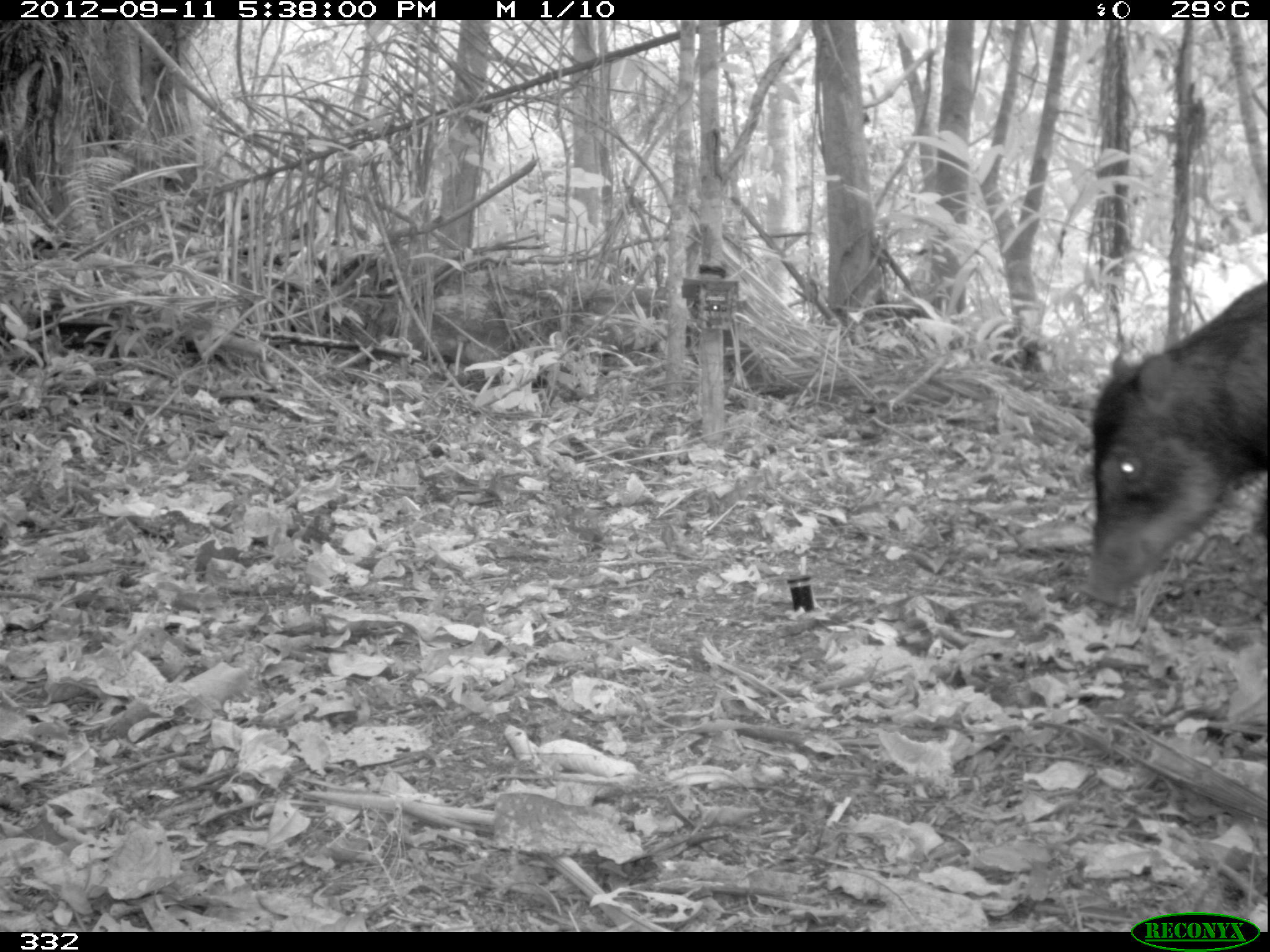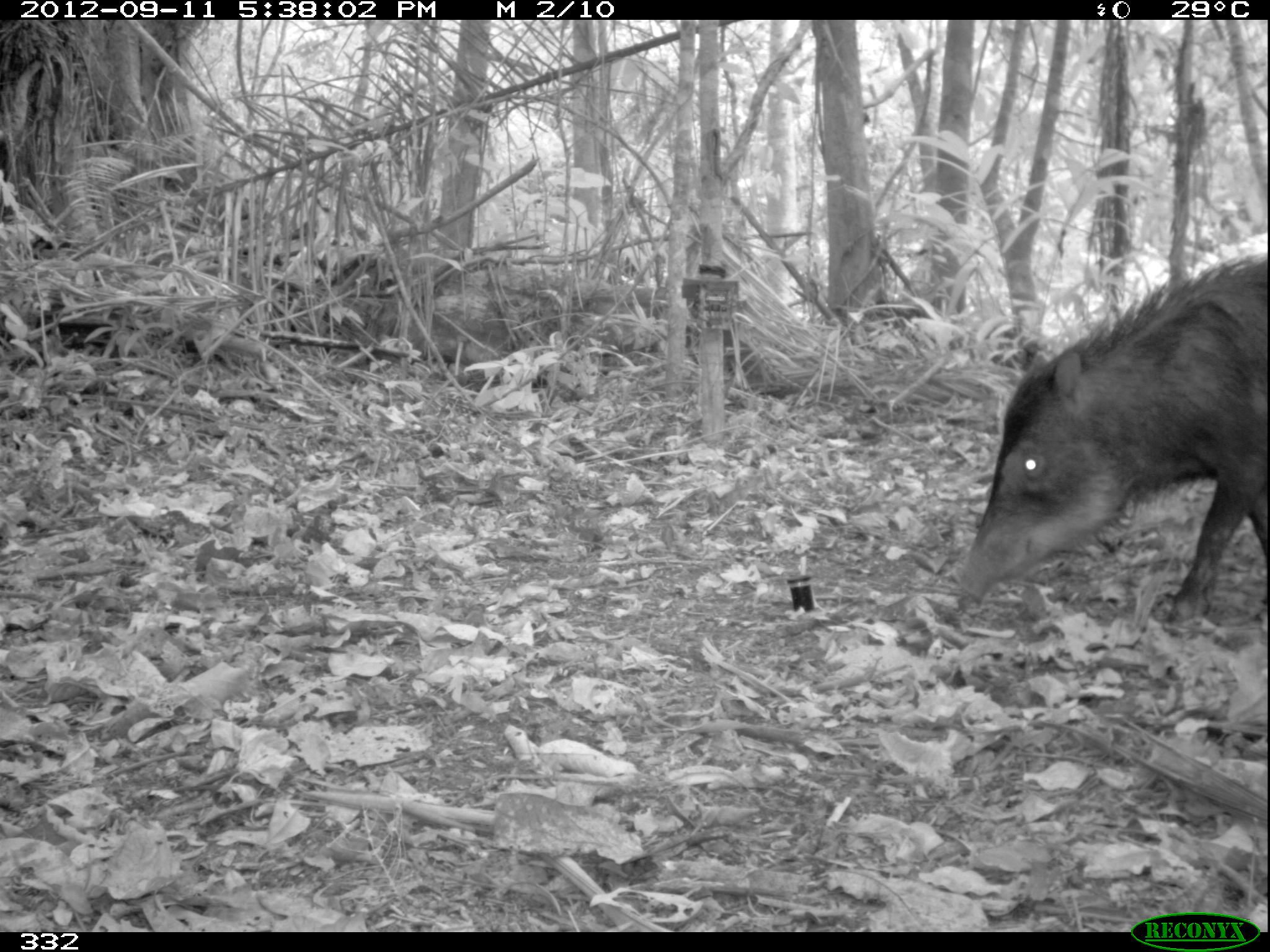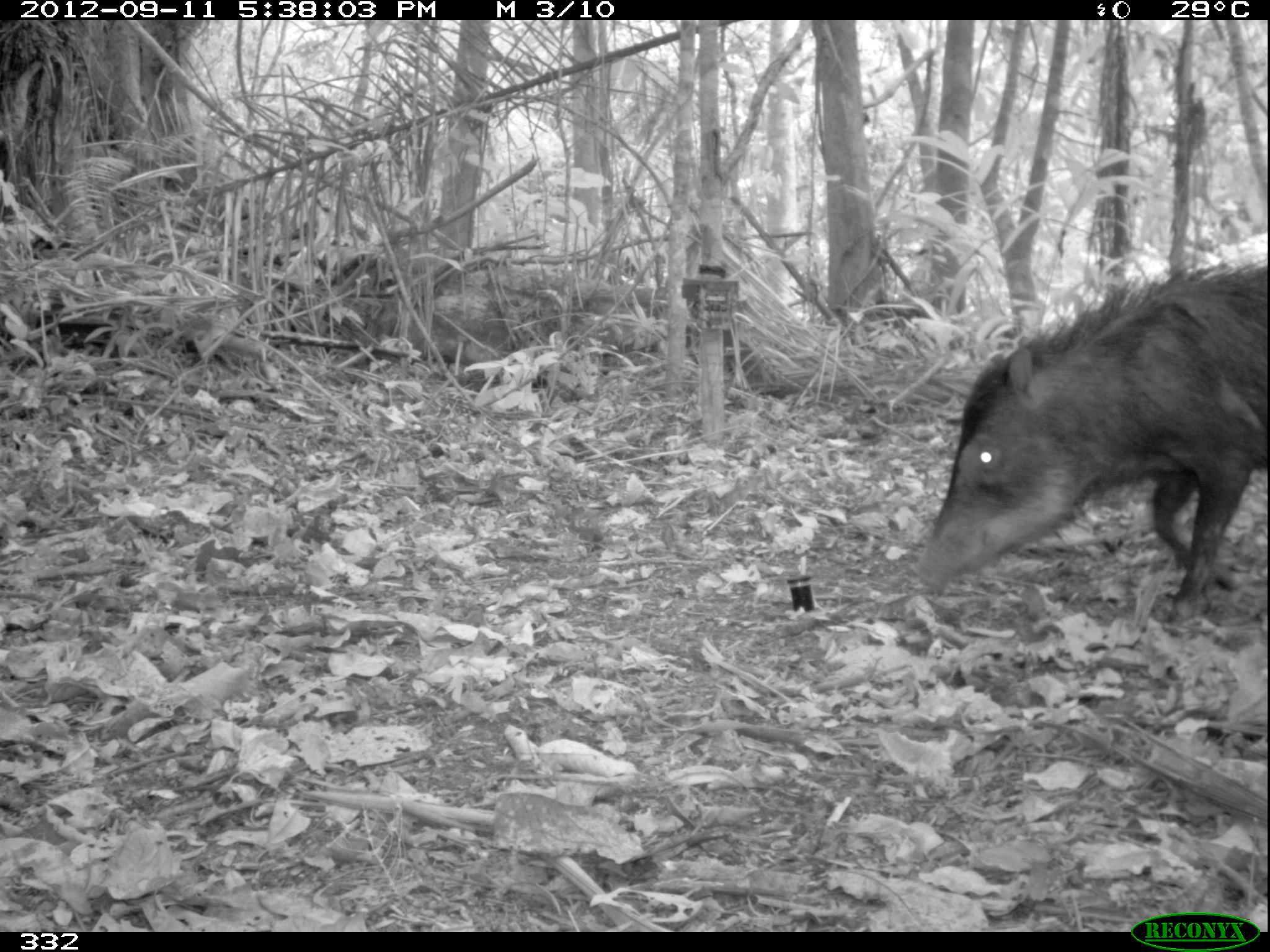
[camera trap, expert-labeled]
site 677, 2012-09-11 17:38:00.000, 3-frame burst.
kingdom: Animalia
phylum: Chordata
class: Mammalia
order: Artiodactyla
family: Tayassuidae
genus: Tayassu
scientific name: Tayassu pecari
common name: white-lipped peccary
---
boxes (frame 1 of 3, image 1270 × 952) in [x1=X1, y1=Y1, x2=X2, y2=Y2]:
tayassu pecari: [x1=1080, y1=274, x2=1270, y2=607]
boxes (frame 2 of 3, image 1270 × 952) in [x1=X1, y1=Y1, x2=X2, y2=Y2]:
tayassu pecari: [x1=950, y1=251, x2=1270, y2=636]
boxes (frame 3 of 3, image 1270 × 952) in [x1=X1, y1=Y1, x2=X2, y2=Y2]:
tayassu pecari: [x1=915, y1=260, x2=1270, y2=625]